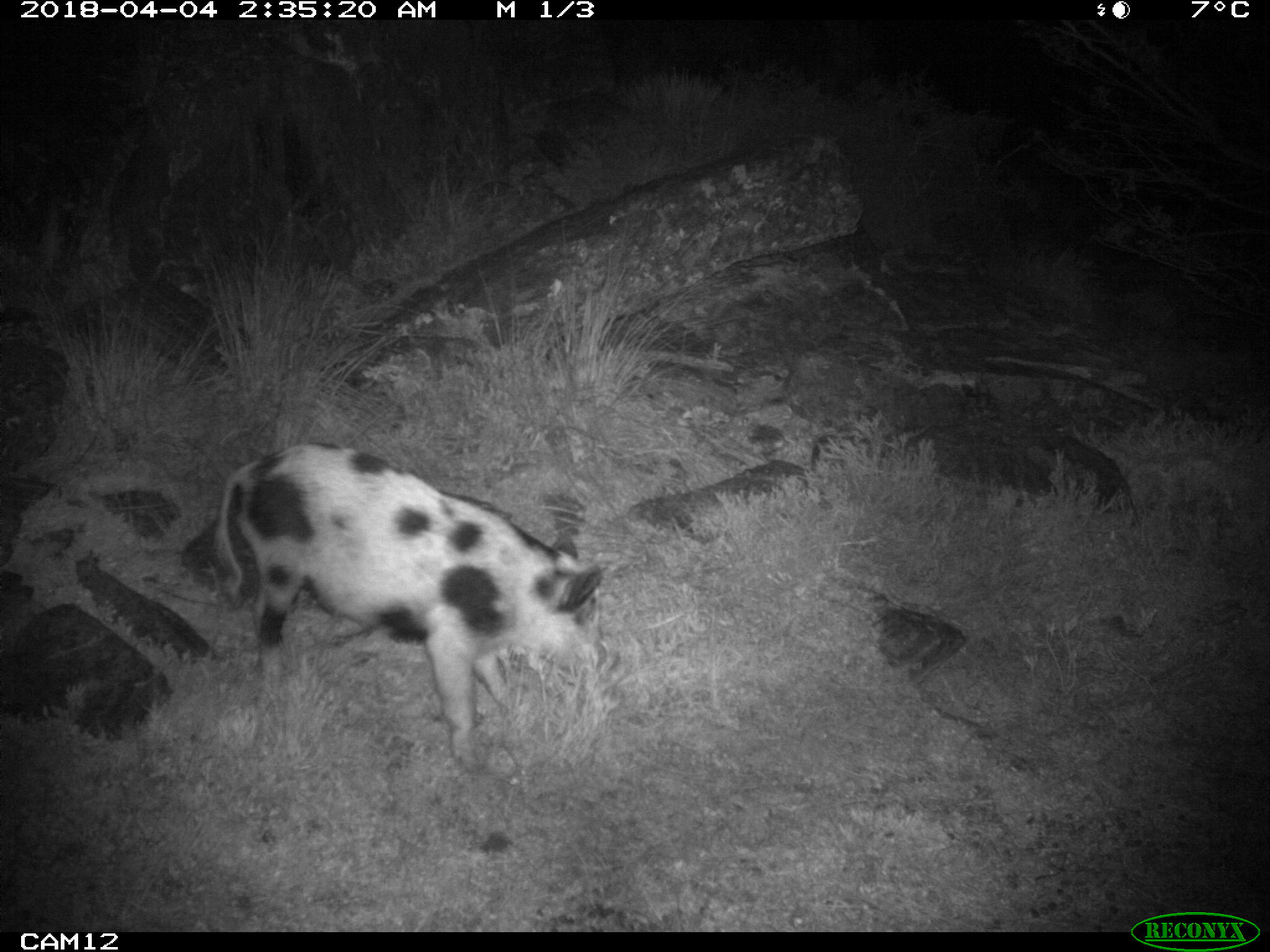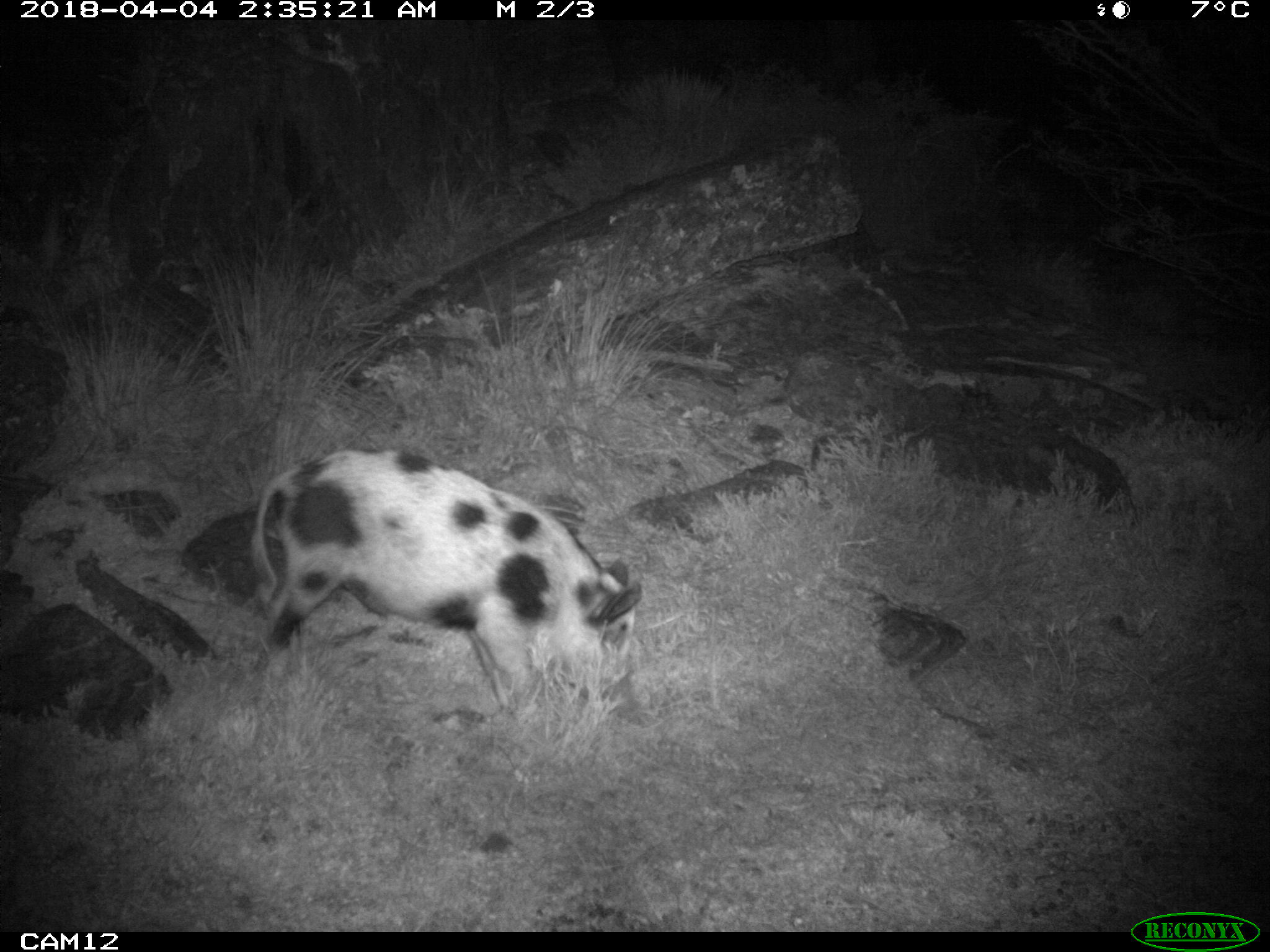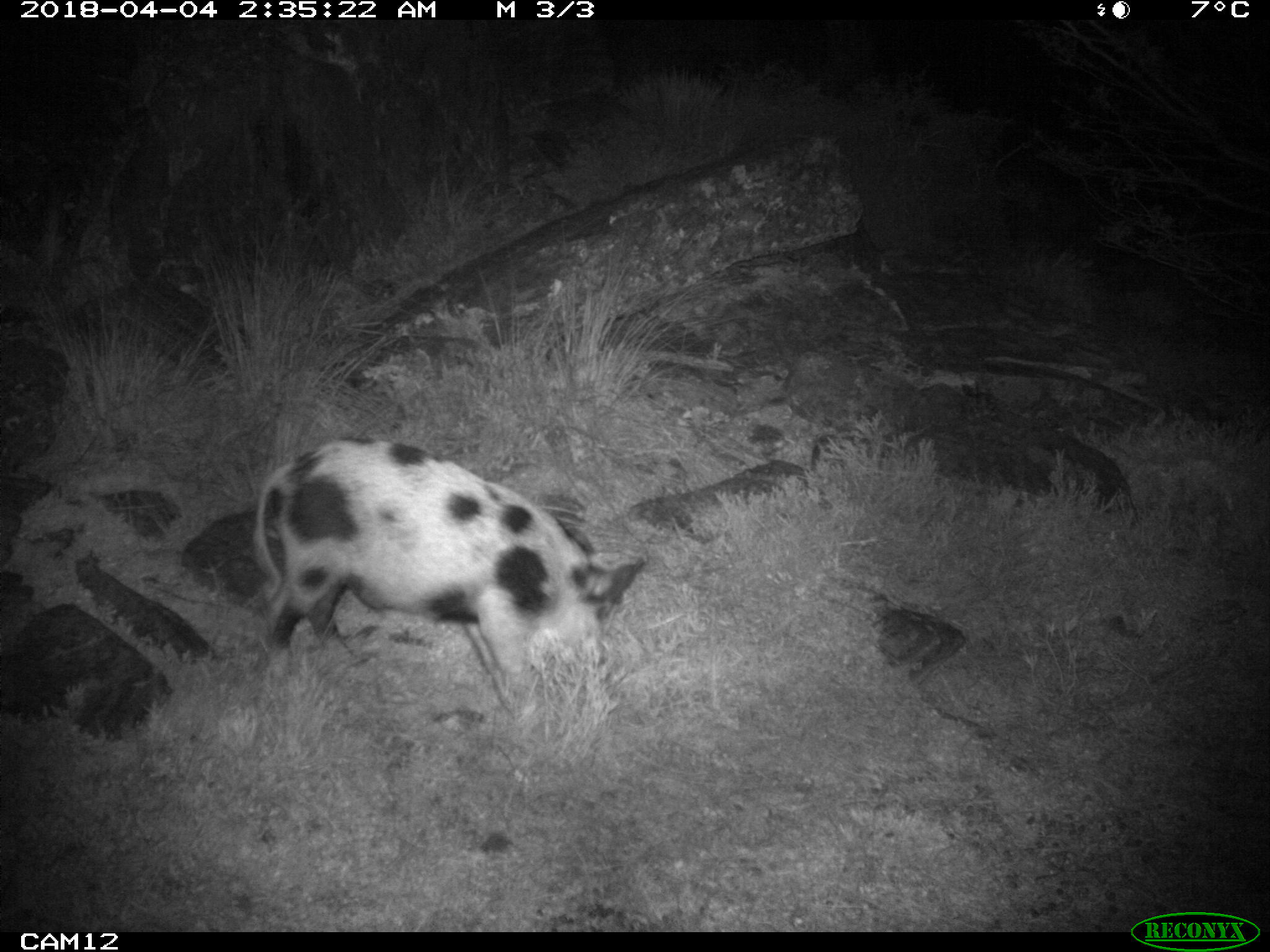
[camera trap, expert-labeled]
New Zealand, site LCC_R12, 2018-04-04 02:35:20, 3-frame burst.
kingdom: Animalia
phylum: Chordata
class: Mammalia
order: Artiodactyla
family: Suidae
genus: Sus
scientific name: Sus scrofa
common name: pig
Pig (Sus scrofa).